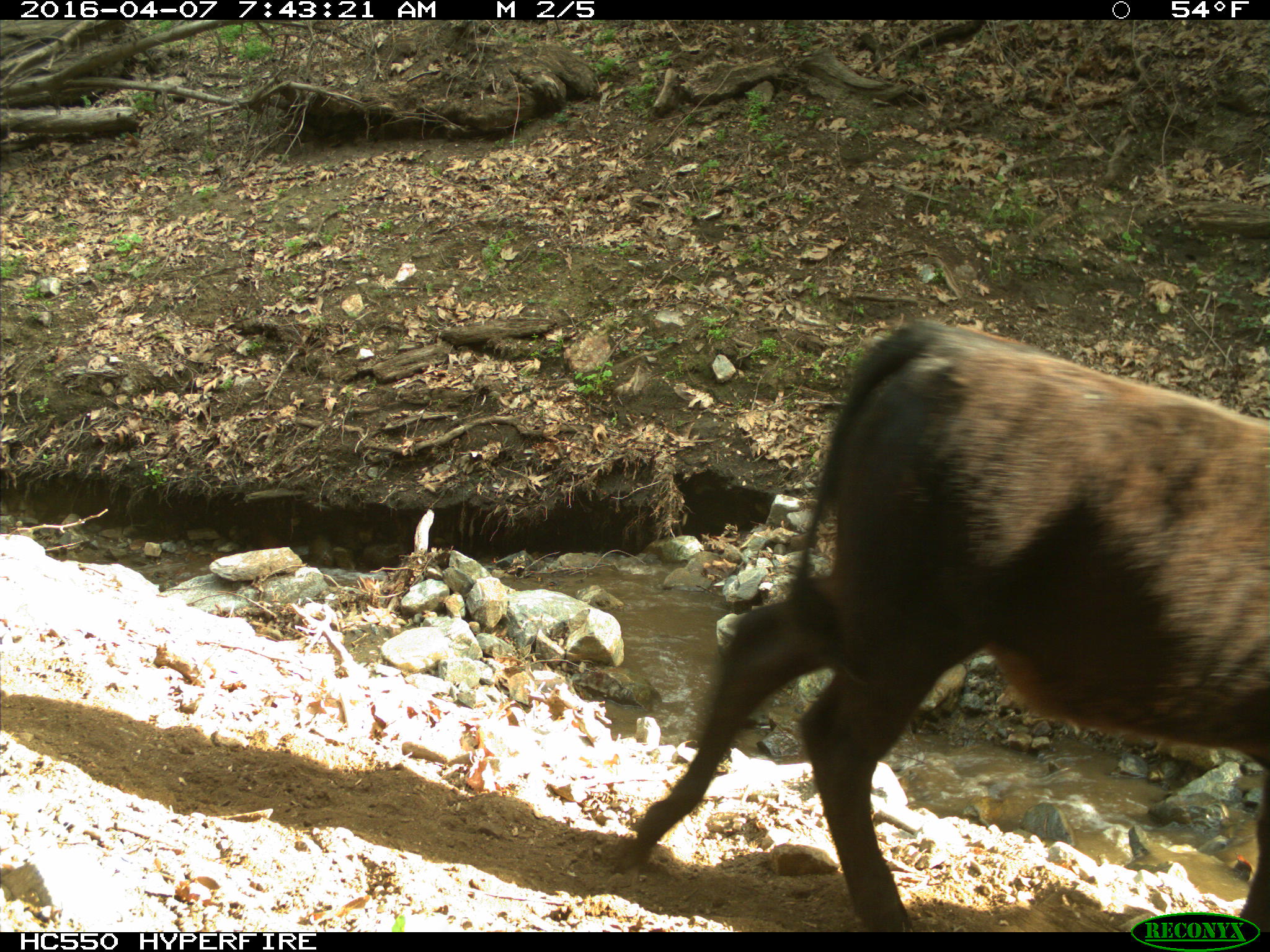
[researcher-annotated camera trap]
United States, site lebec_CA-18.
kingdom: Animalia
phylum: Chordata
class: Mammalia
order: Artiodactyla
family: Bovidae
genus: Bos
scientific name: Bos taurus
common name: domestic cow